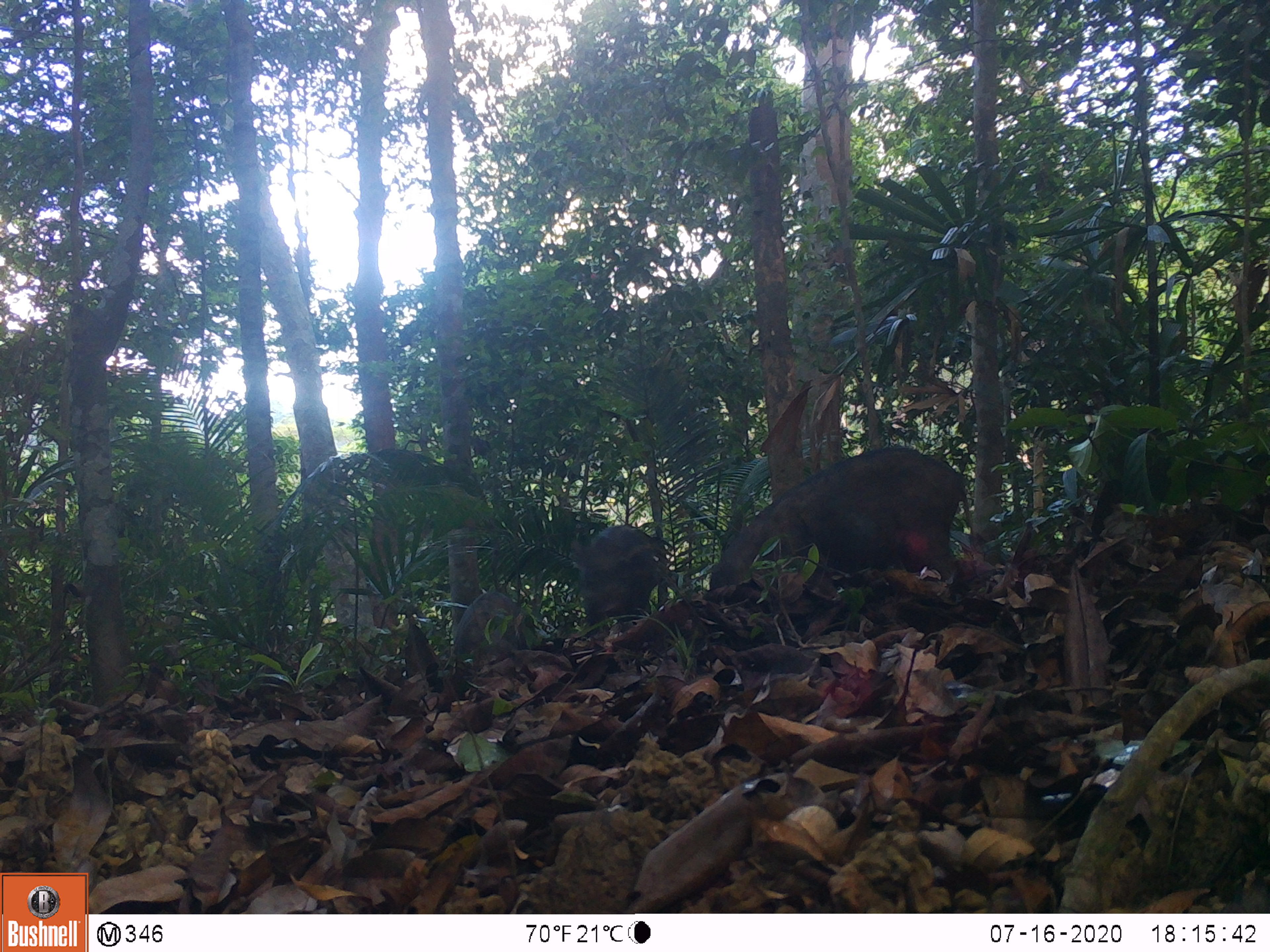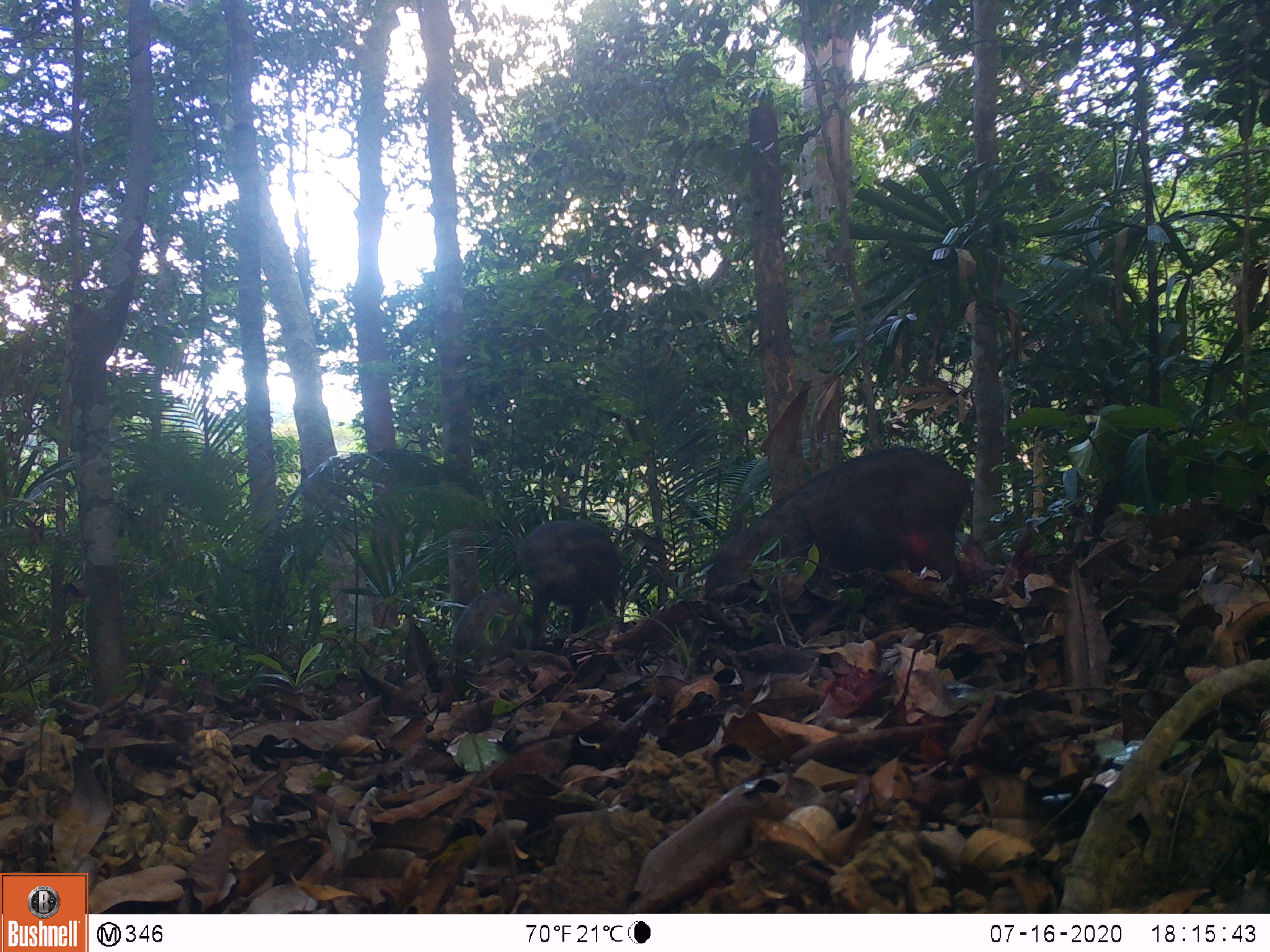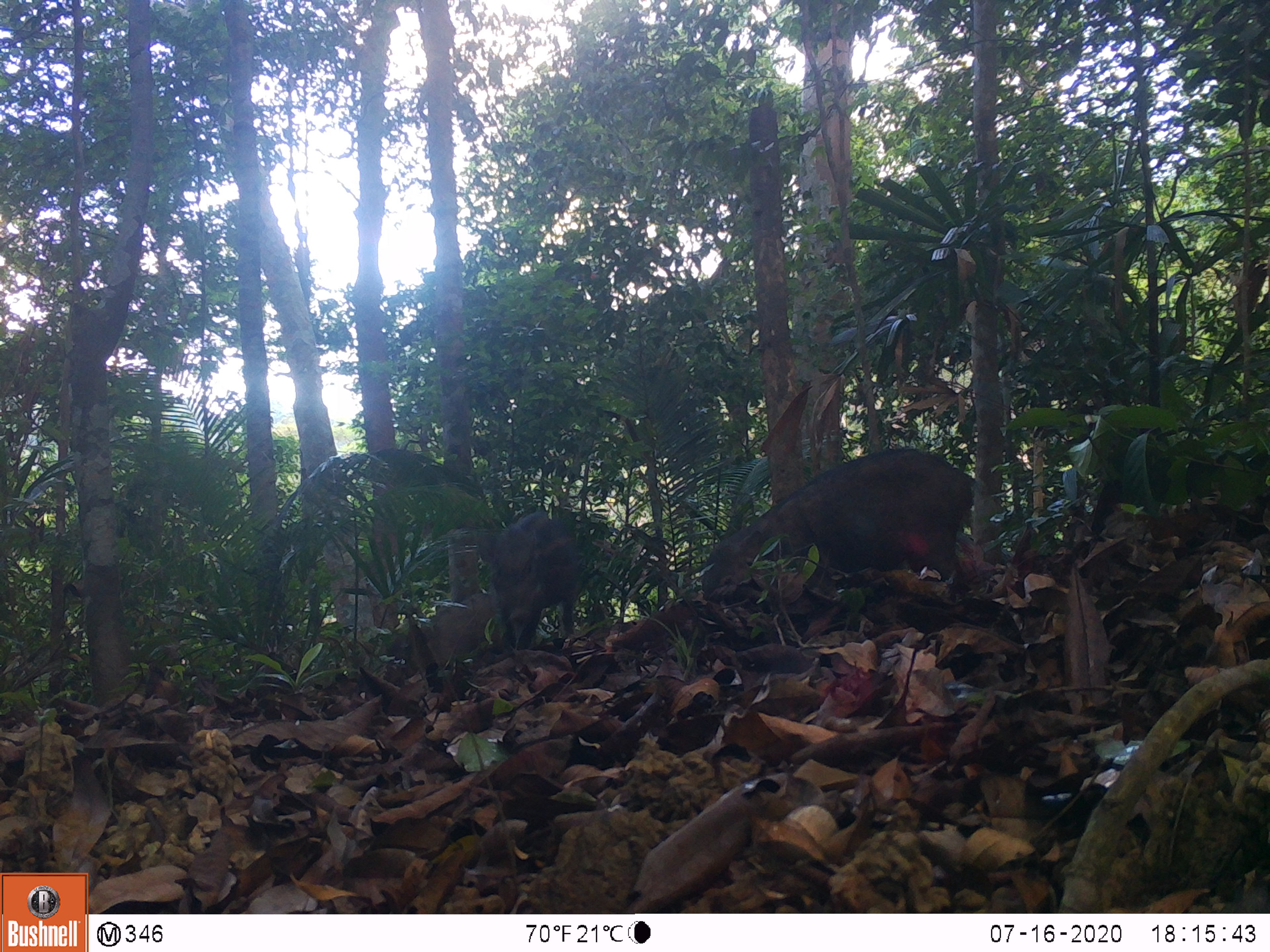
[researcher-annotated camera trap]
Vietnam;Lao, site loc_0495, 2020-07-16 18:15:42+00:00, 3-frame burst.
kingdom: Animalia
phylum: Chordata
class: Mammalia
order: Artiodactyla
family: Suidae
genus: Sus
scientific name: Sus scrofa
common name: eurasian wild pig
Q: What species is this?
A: Eurasian wild pig (Sus scrofa).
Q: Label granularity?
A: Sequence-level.